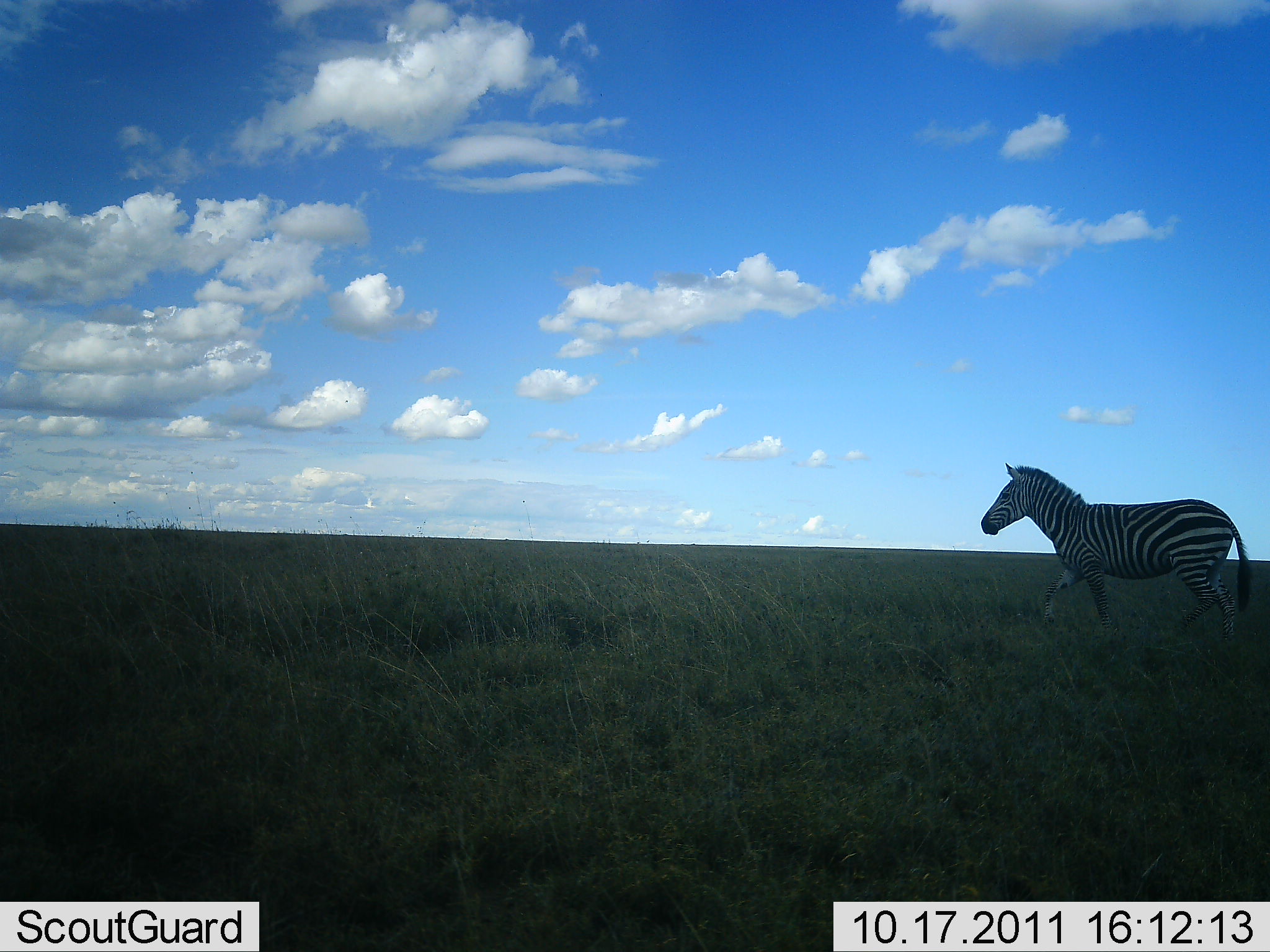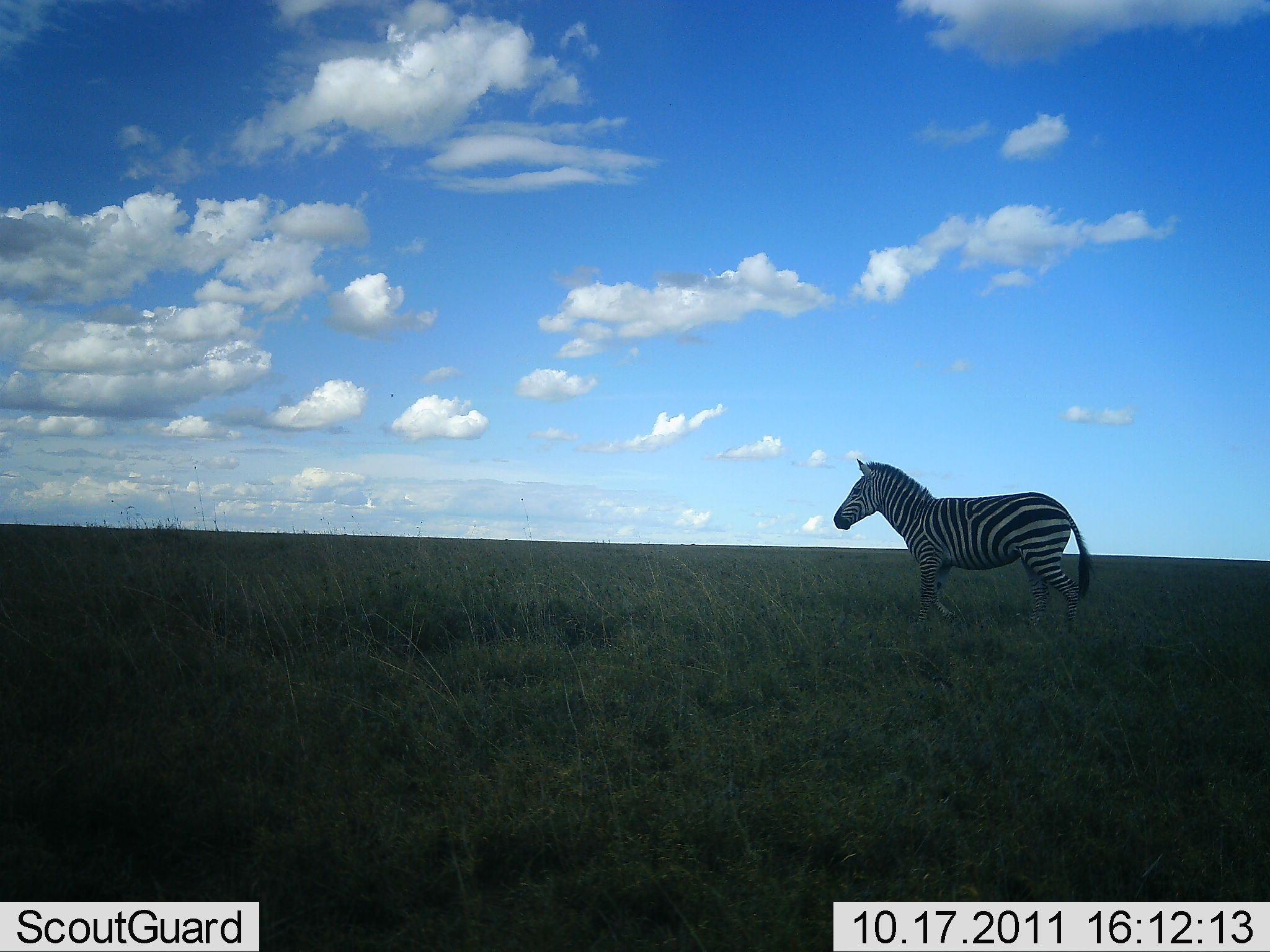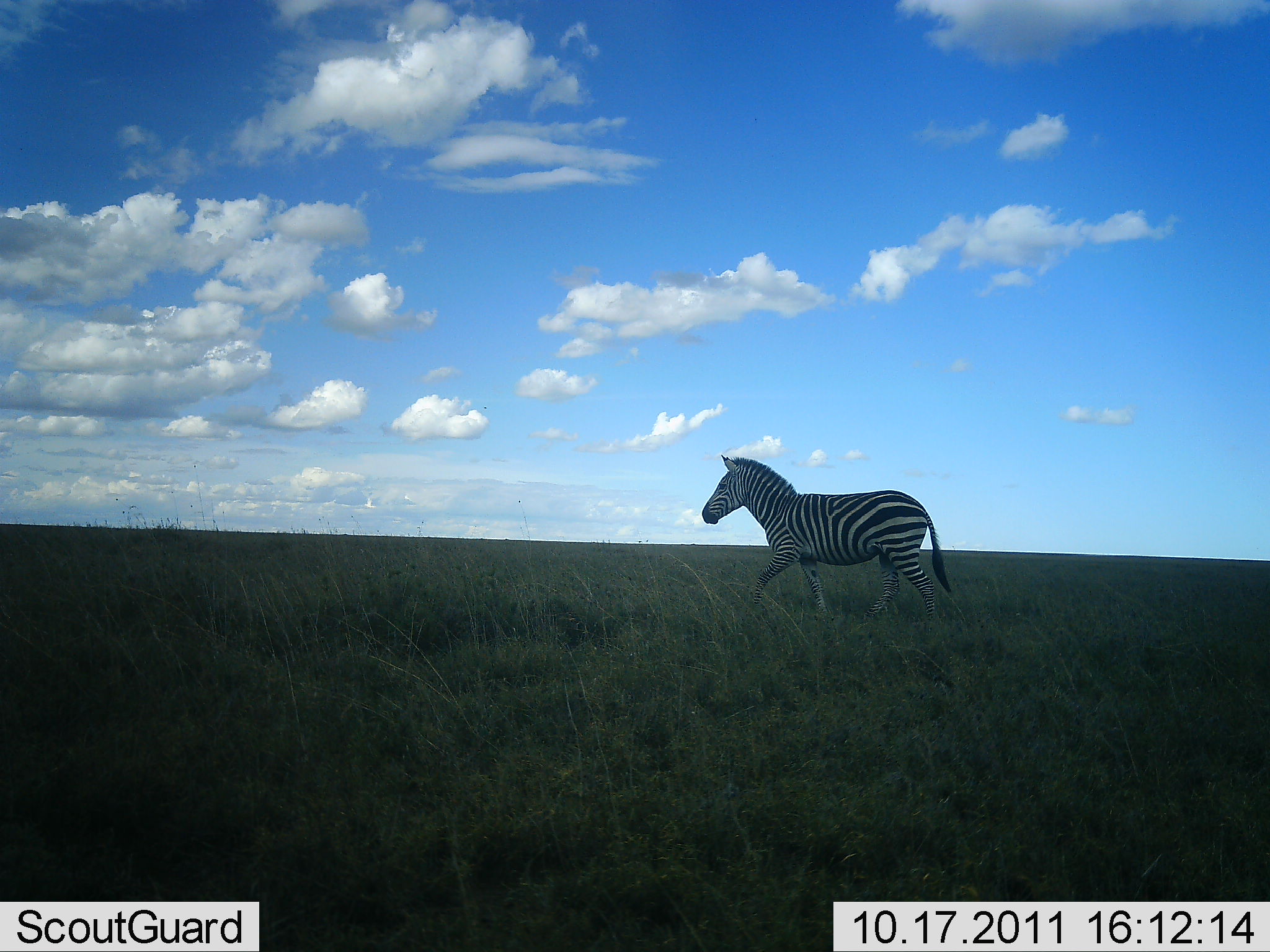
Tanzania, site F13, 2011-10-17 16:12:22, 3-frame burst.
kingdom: Animalia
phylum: Chordata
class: Mammalia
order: Perissodactyla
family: Equidae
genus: Equus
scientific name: Equus quagga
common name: plains zebra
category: zebra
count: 1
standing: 0%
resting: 0%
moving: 100%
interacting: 0%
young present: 0%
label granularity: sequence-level